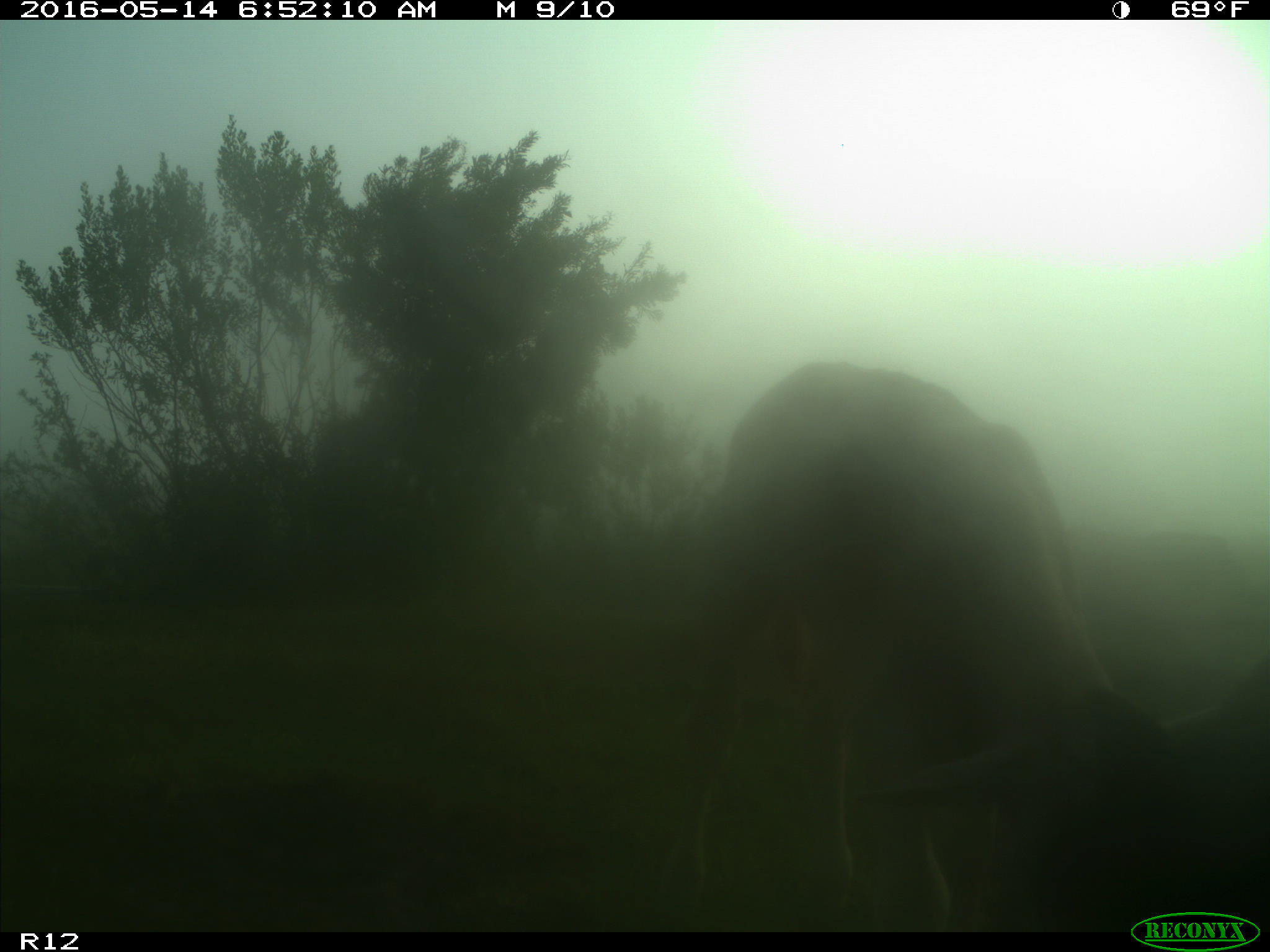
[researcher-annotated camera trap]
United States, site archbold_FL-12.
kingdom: Animalia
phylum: Chordata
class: Mammalia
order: Artiodactyla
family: Bovidae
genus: Bos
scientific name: Bos taurus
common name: domestic cow